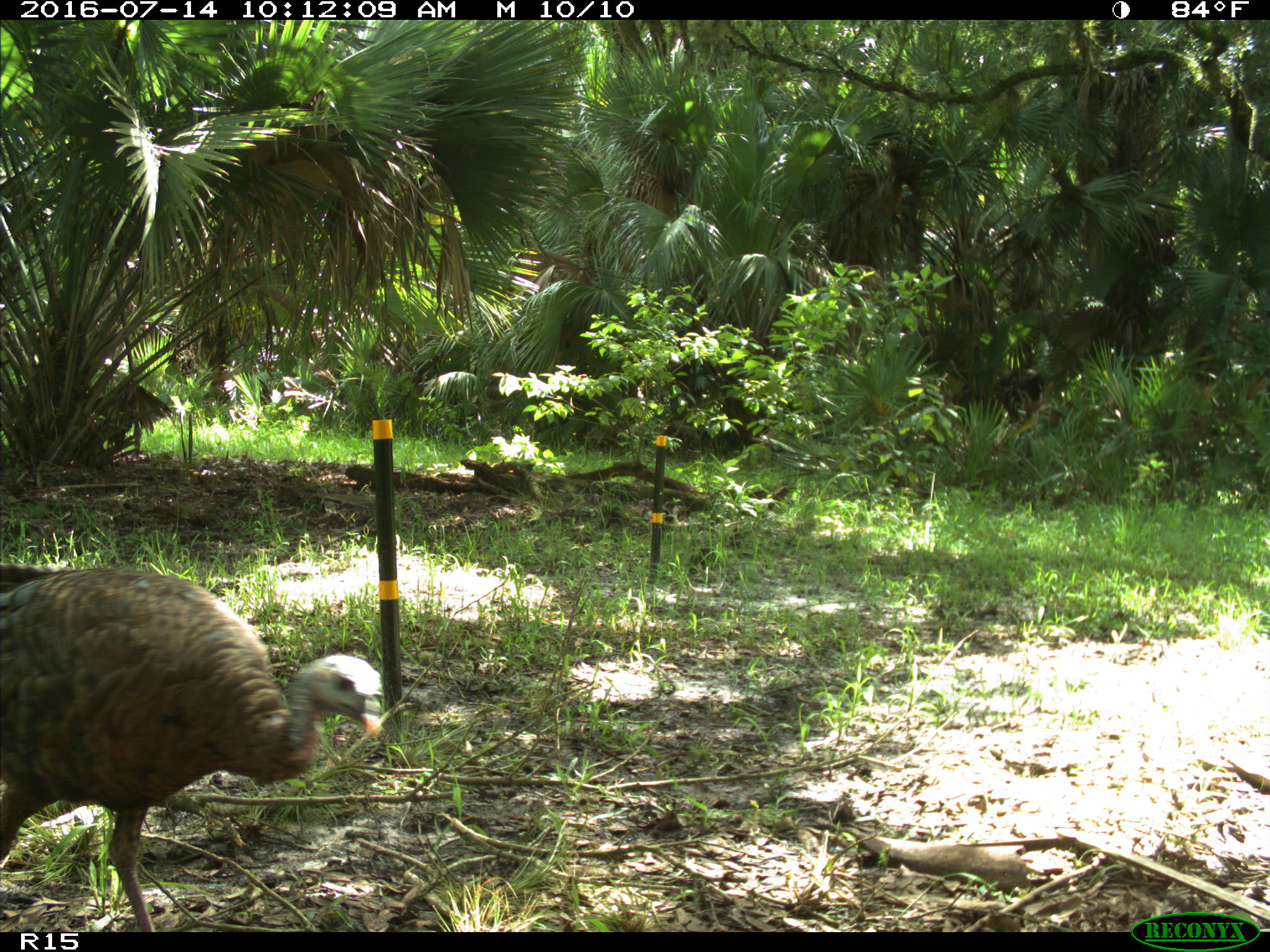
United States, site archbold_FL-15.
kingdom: Animalia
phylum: Chordata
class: Aves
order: Galliformes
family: Phasianidae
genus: Meleagris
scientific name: Meleagris gallopavo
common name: wild turkey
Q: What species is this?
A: Meleagris gallopavo (wild turkey).